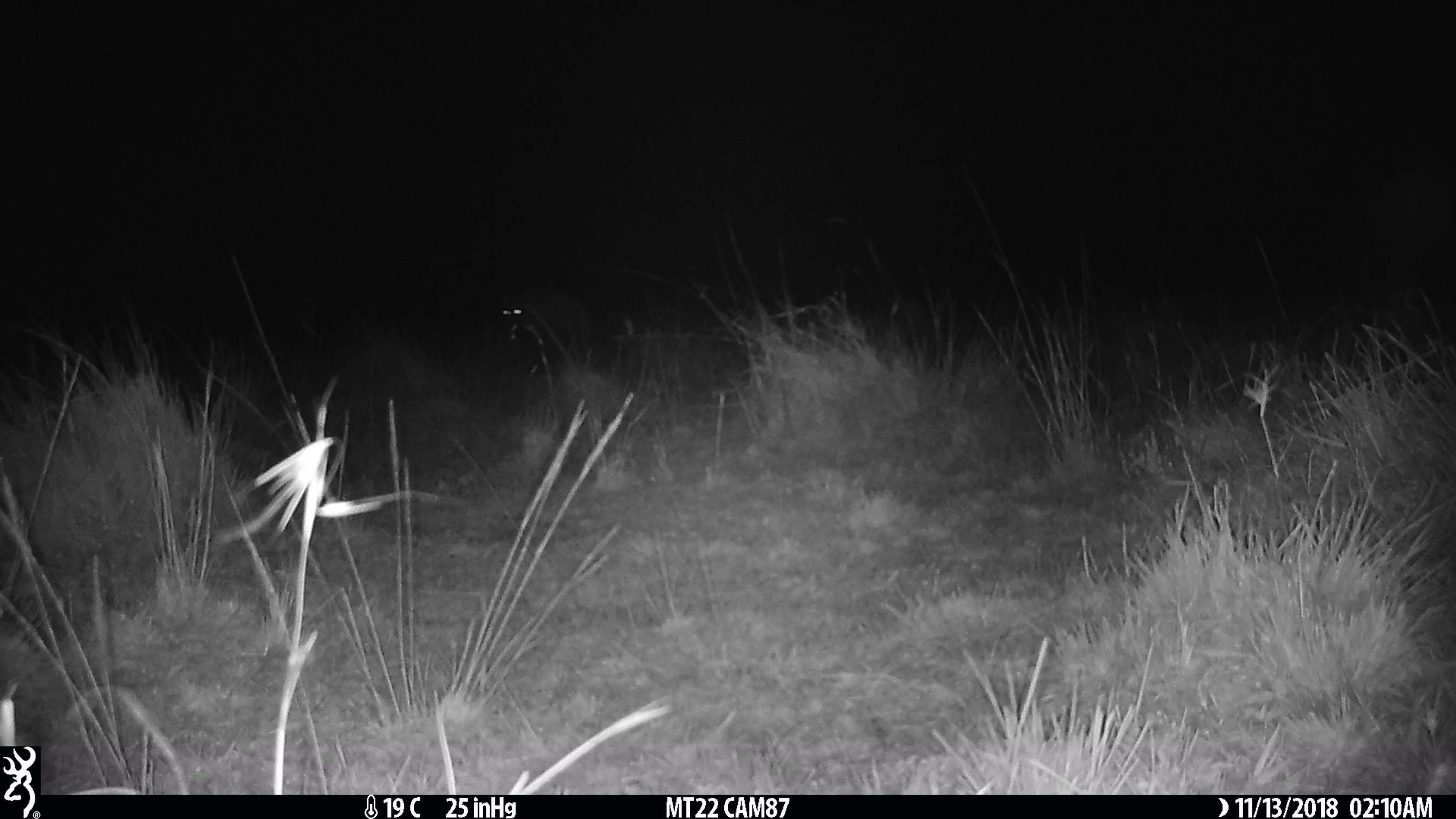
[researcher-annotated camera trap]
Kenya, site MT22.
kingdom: Animalia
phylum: Chordata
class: Mammalia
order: Carnivora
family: Hyaenidae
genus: Crocuta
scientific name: Crocuta crocuta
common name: spotted hyena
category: hyena spotted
Hyena spotted (spotted hyena) (Crocuta crocuta).